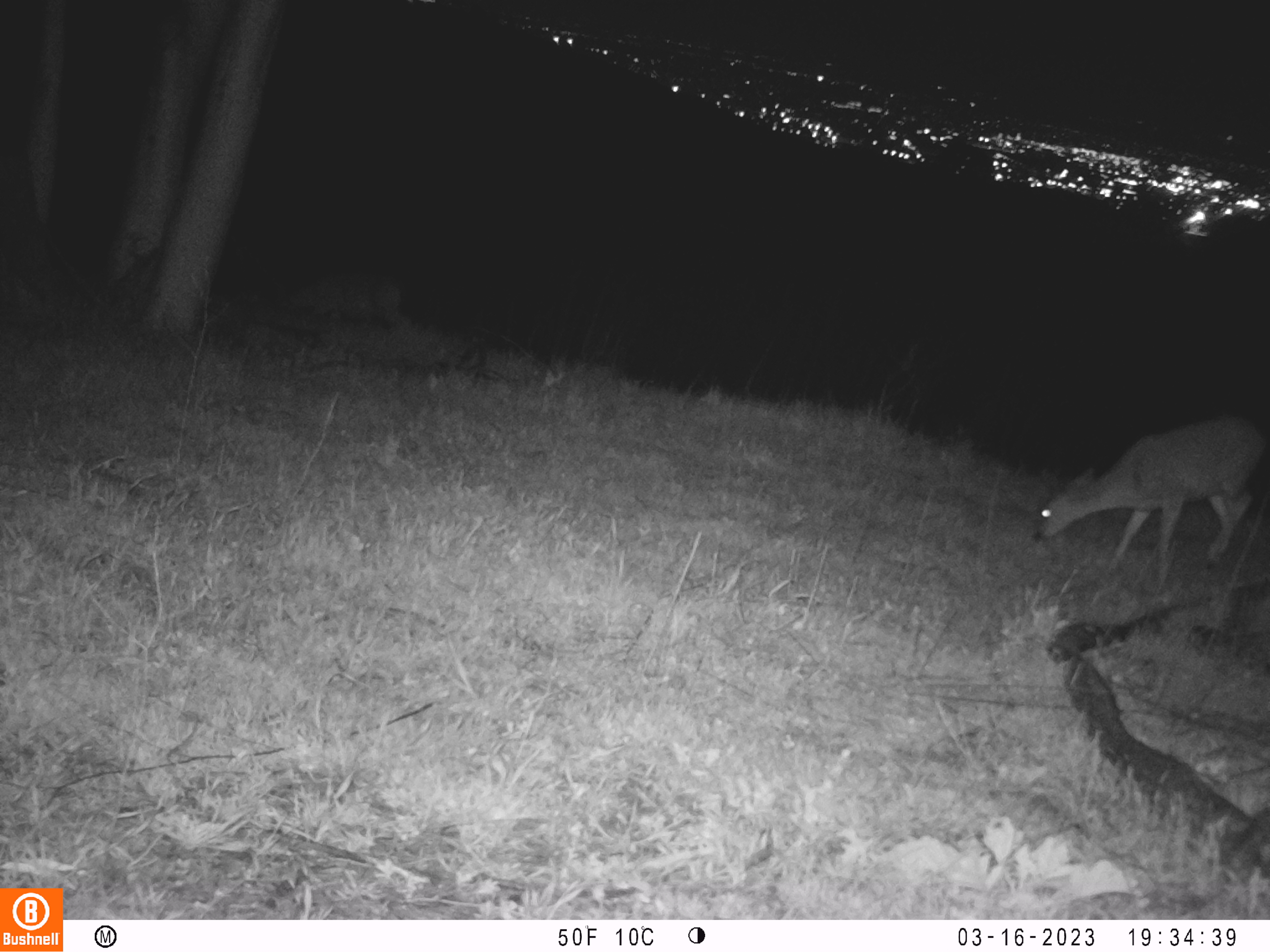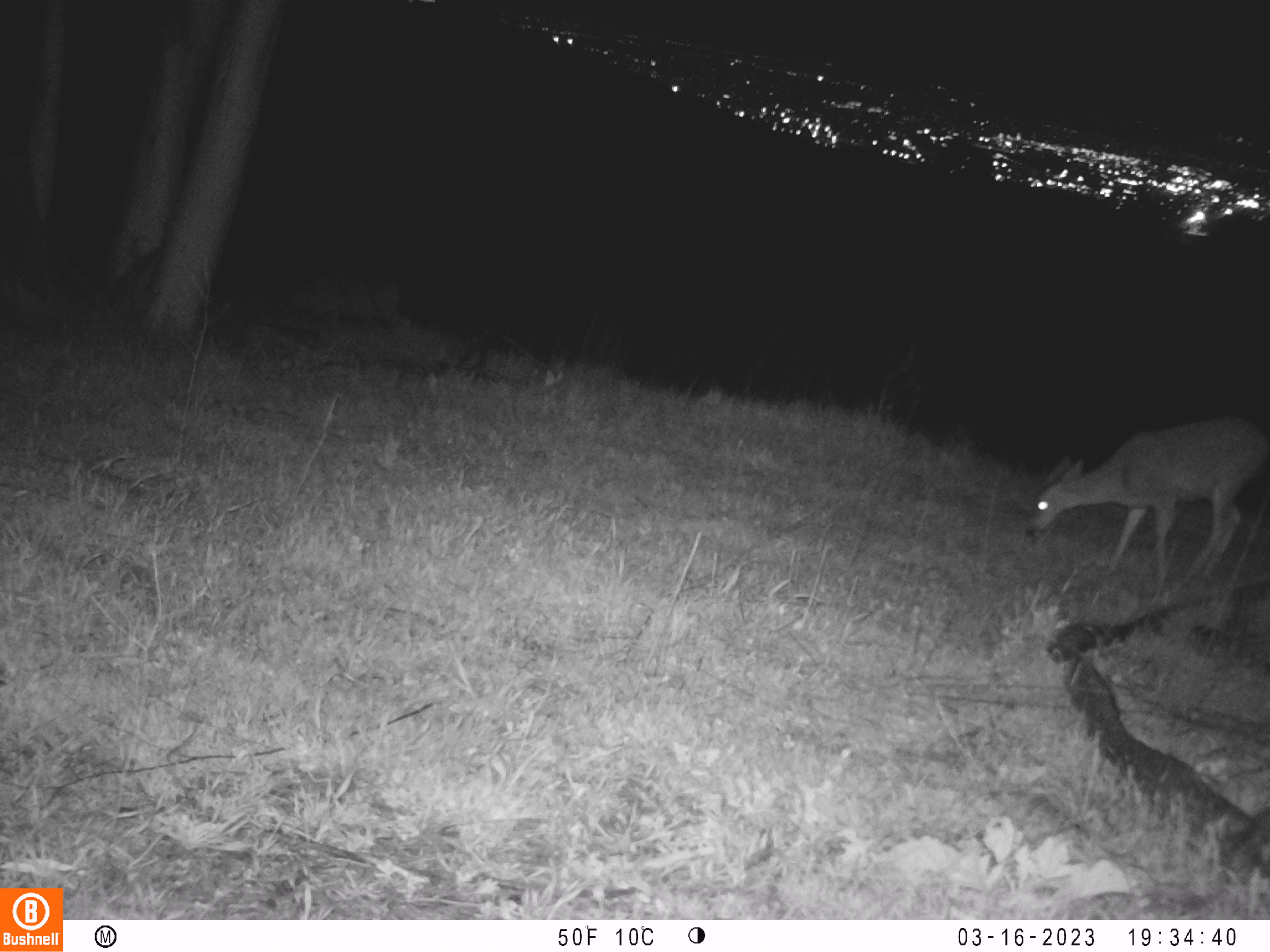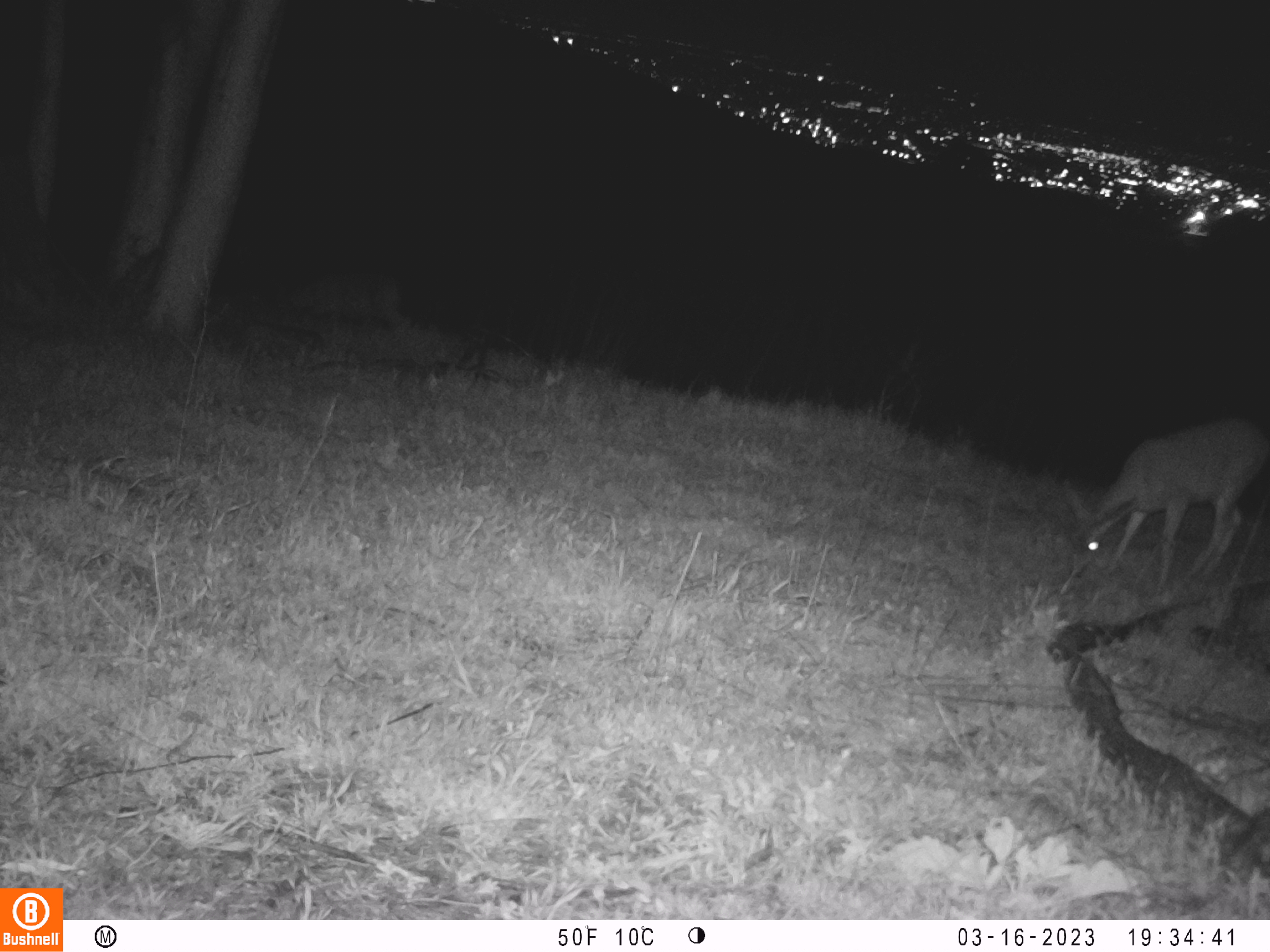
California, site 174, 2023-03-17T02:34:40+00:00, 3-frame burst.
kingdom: Animalia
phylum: Chordata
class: Mammalia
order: Artiodactyla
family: Cervidae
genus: Odocoileus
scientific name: Odocoileus hemionus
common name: mule deer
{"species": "mule deer (Odocoileus hemionus)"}